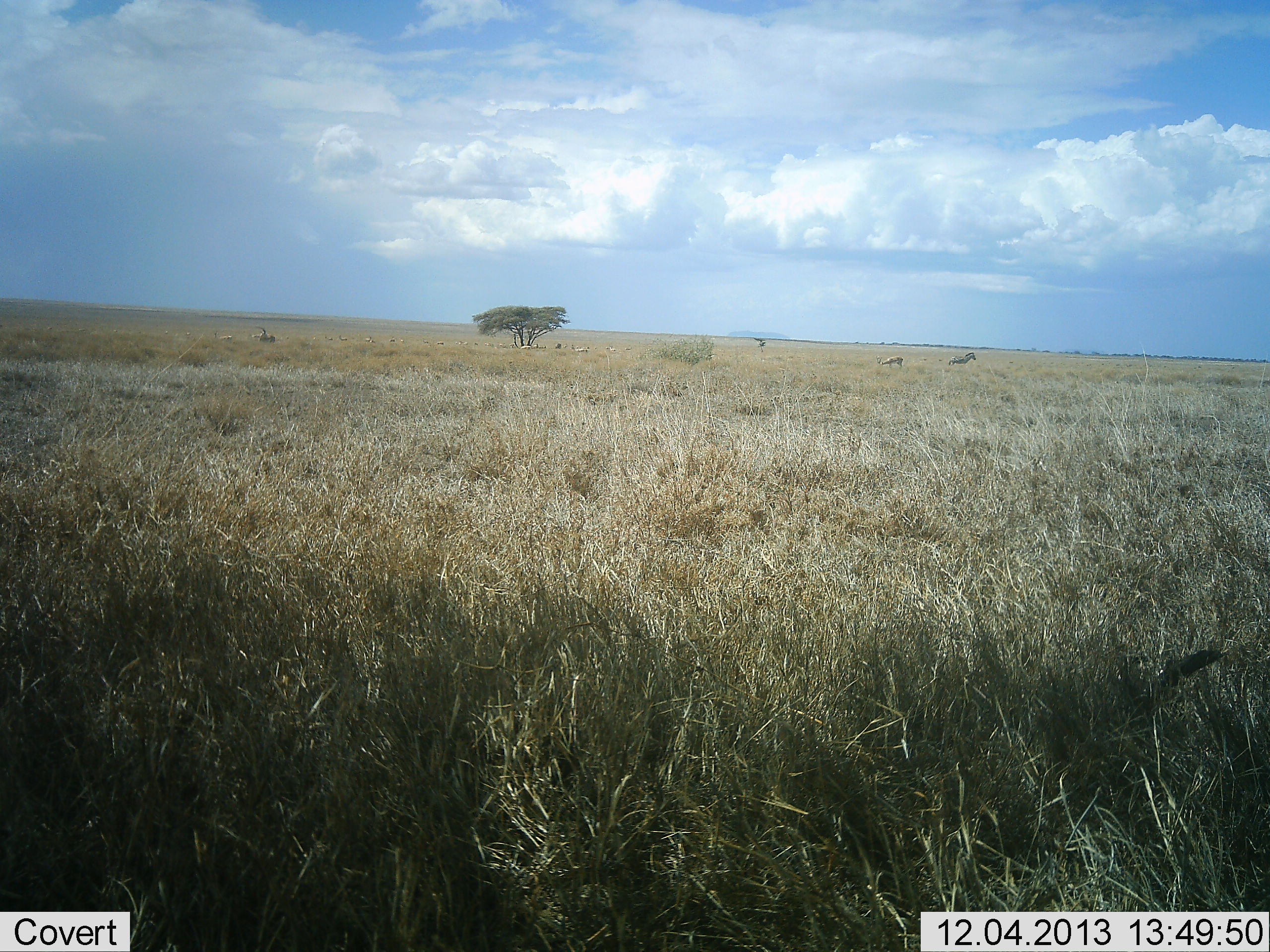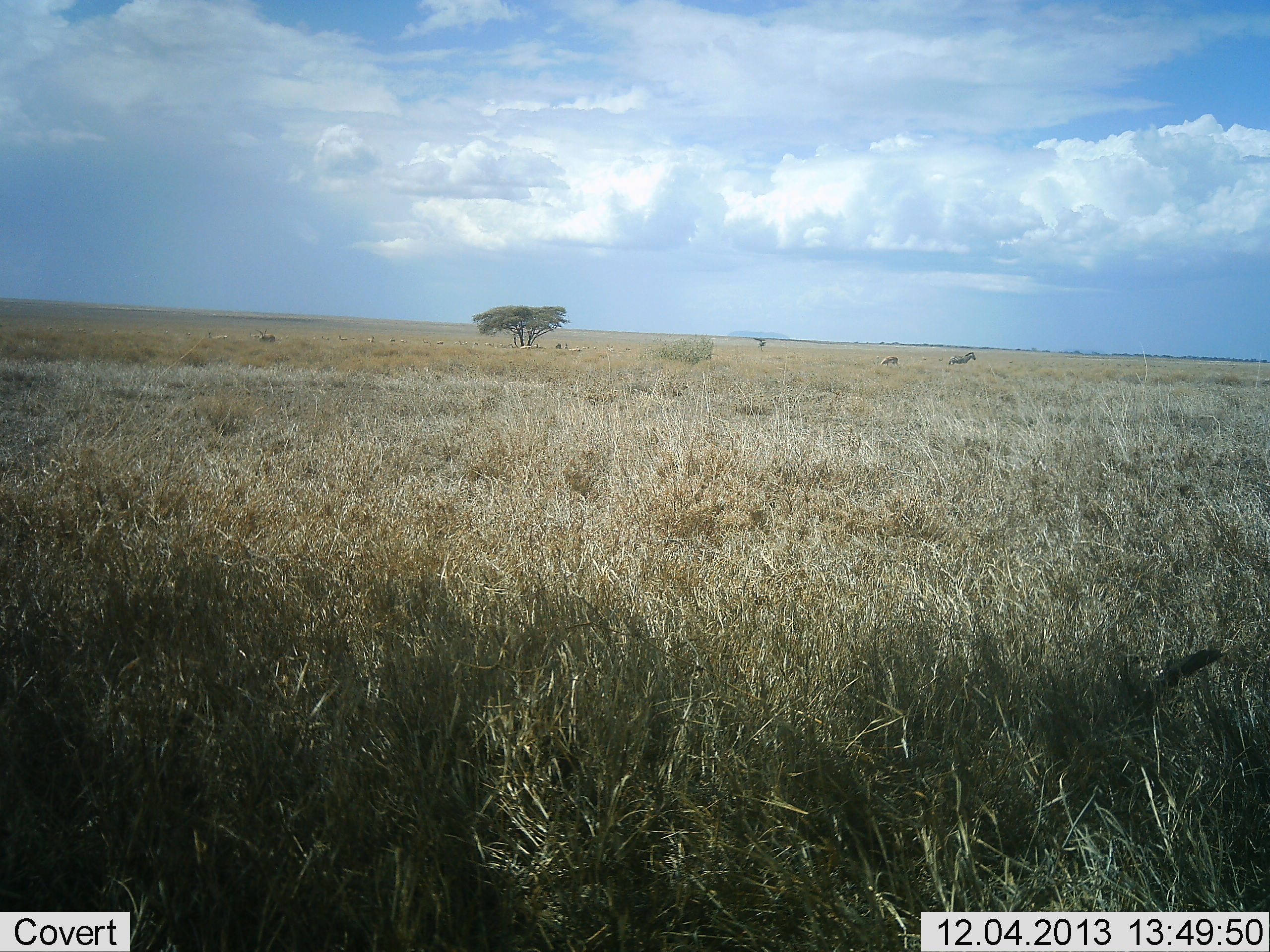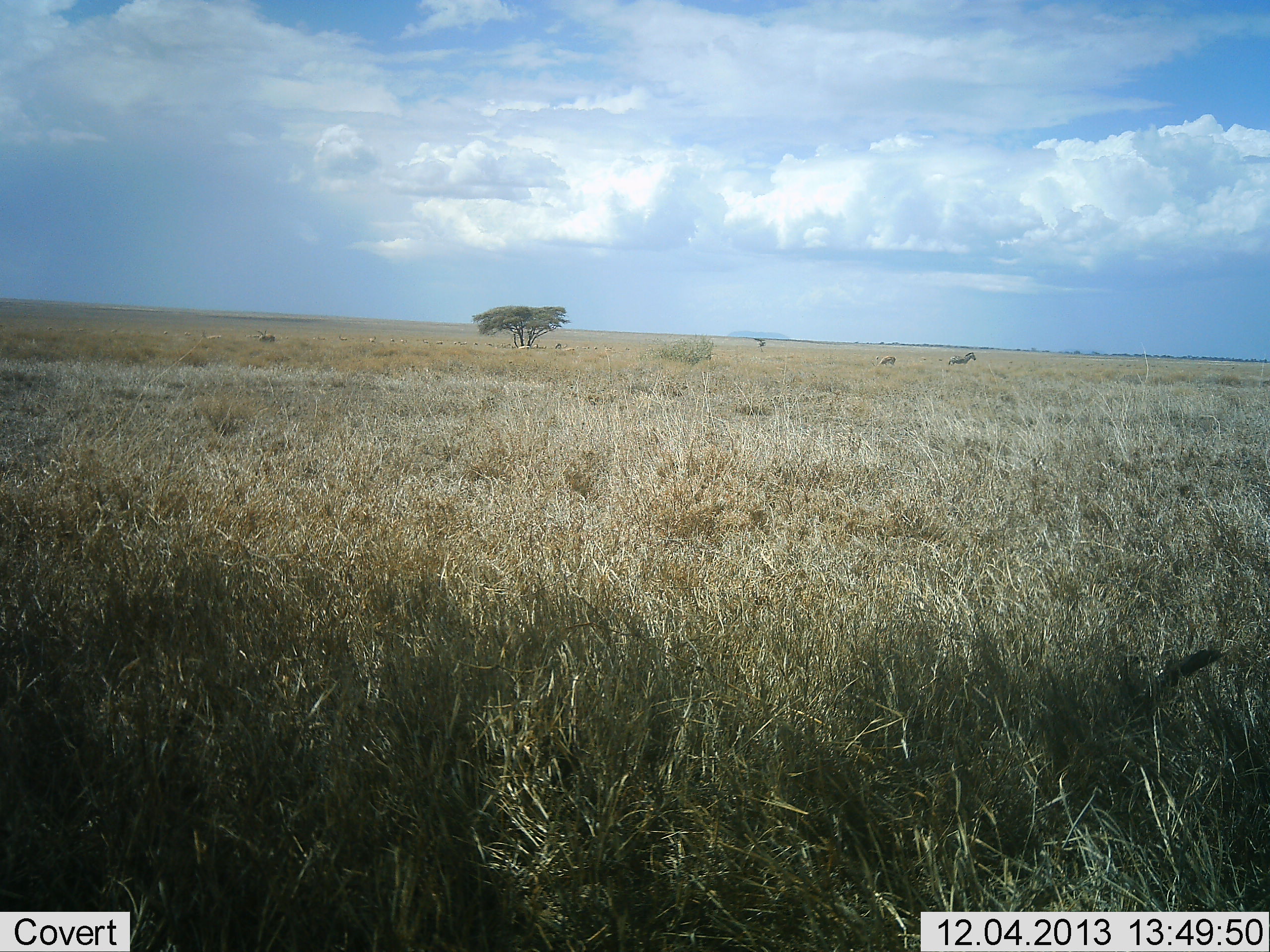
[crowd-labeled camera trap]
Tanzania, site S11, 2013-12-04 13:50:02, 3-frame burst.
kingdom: Animalia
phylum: Chordata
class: Mammalia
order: Perissodactyla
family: Equidae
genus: Equus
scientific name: Equus quagga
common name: plains zebra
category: zebra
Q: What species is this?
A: Zebra (plains zebra) (Equus quagga).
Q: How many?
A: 2.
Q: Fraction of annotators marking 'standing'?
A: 83%.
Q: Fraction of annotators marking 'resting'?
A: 8%.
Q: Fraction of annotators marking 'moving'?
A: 8%.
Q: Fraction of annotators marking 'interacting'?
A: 0%.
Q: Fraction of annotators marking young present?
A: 0%.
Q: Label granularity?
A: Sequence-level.